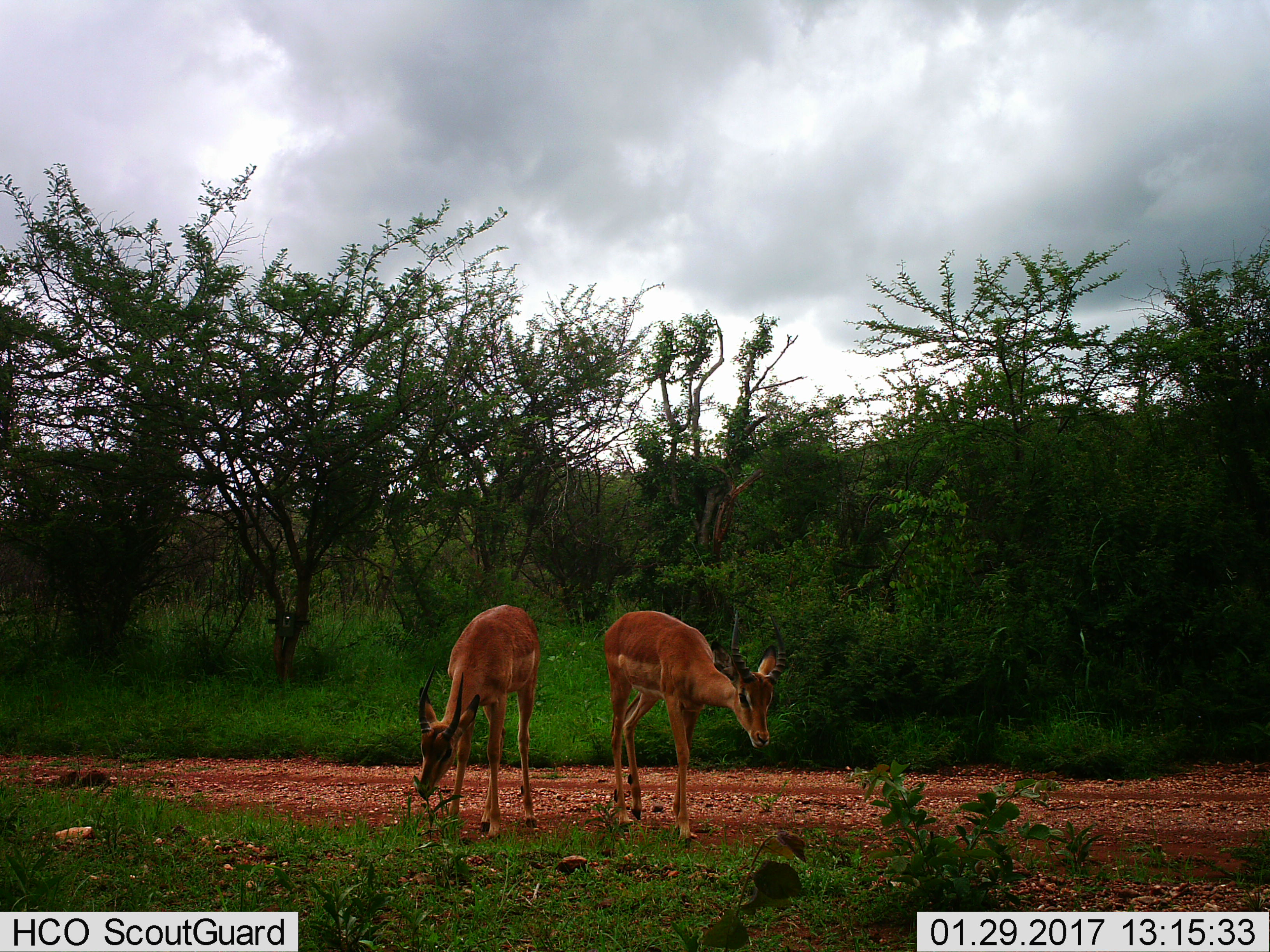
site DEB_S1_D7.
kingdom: Animalia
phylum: Chordata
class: Mammalia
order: Artiodactyla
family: Bovidae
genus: Aepyceros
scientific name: Aepyceros melampus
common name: impala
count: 2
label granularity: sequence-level